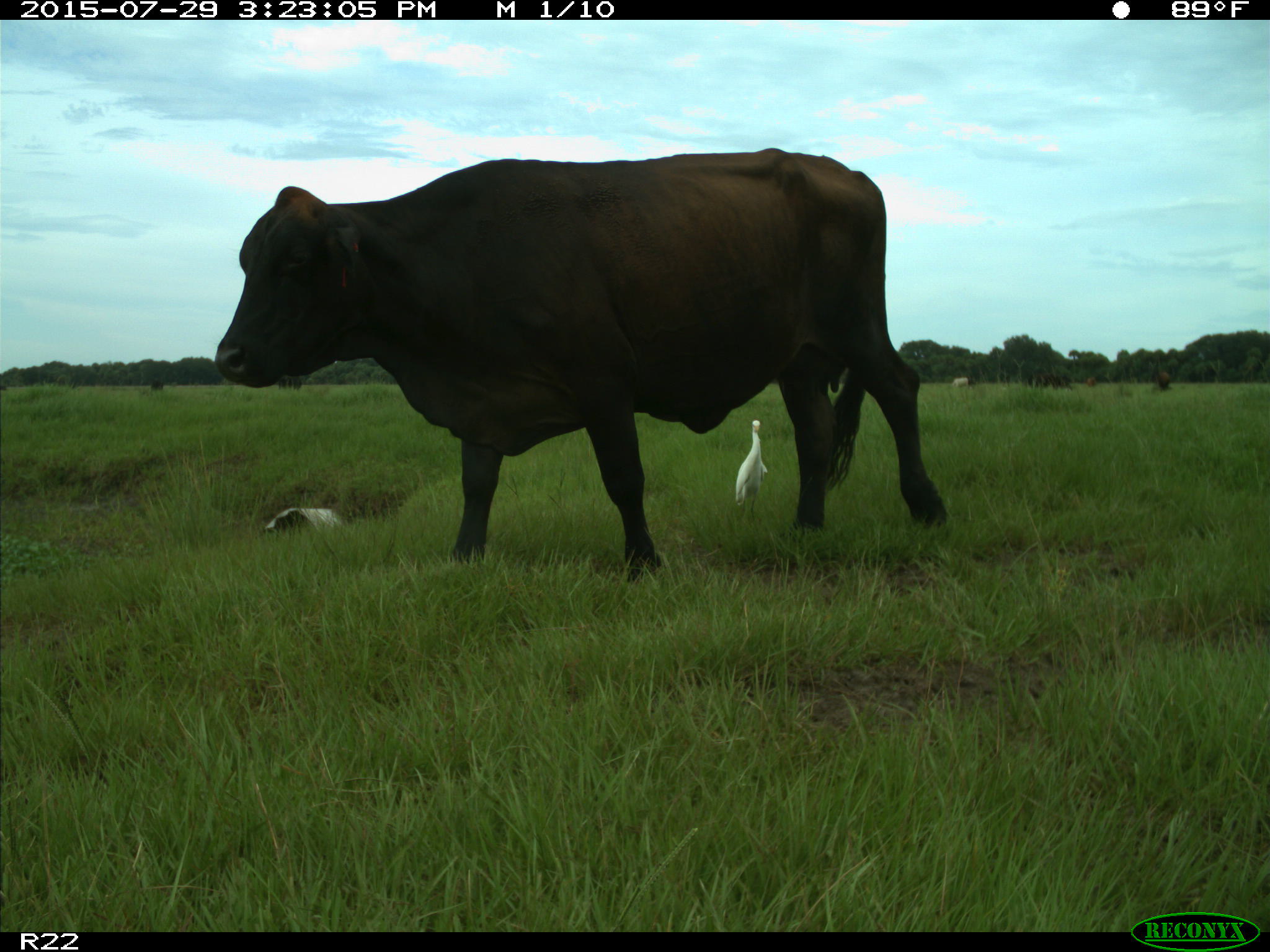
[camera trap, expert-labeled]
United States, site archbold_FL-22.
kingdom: Animalia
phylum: Chordata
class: Mammalia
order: Artiodactyla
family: Bovidae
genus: Bos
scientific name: Bos taurus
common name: domestic cow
Bos taurus (domestic cow).